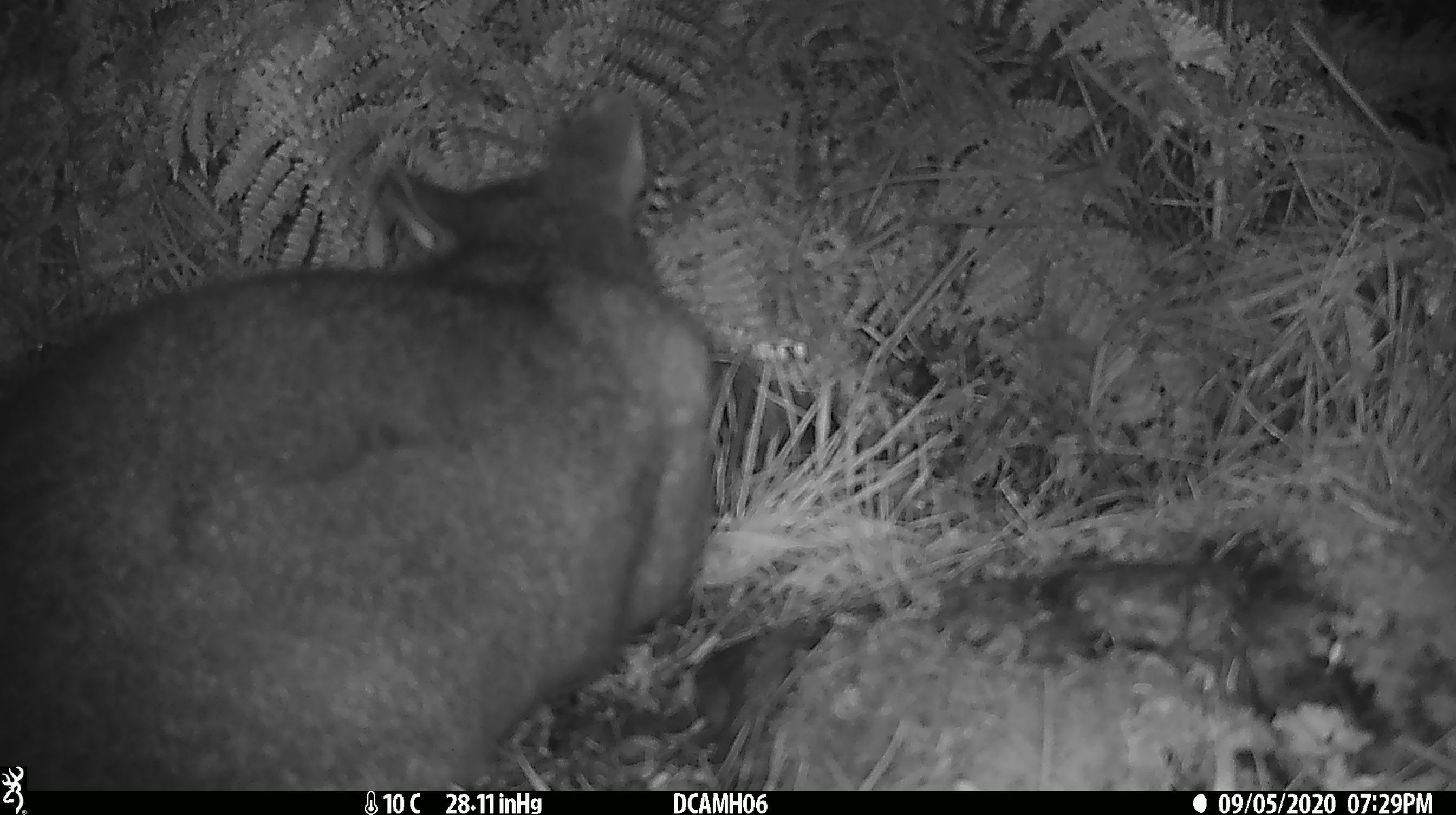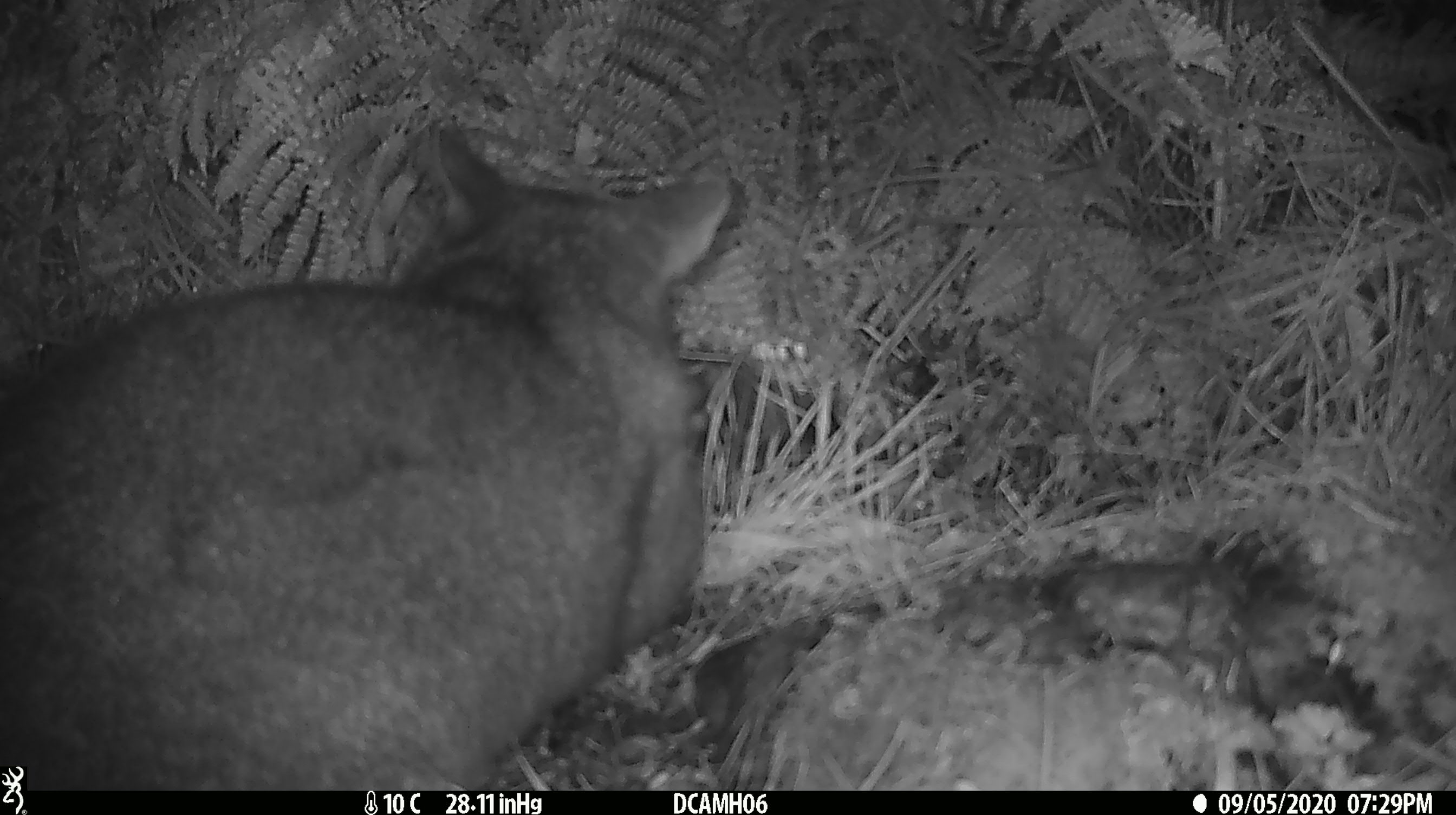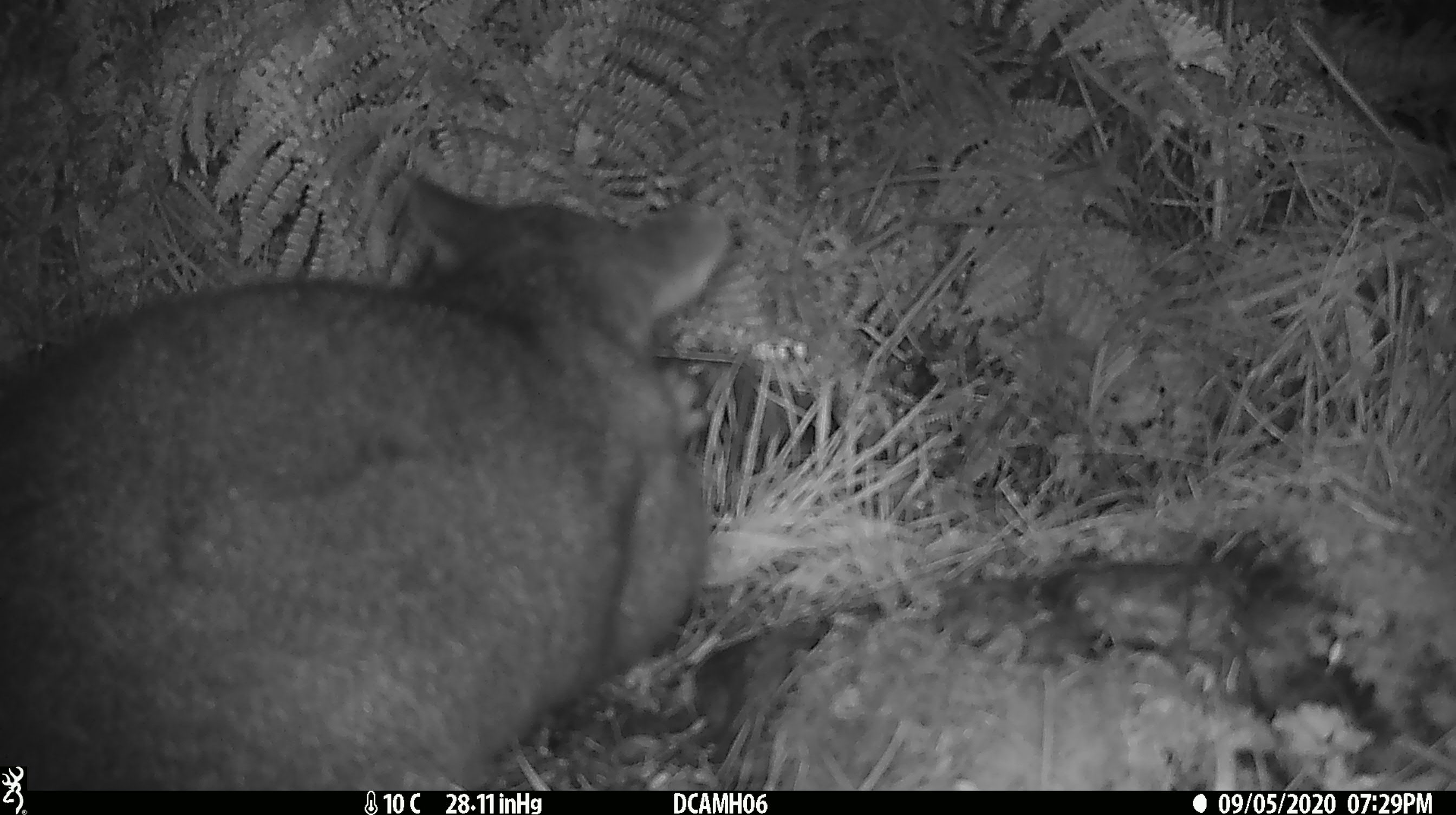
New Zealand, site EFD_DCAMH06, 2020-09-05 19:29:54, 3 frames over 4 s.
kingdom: Animalia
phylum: Chordata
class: Mammalia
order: Diprotodontia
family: Phalangeridae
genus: Trichosurus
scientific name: Trichosurus vulpecula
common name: common brushtail possum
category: possum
Possum (common brushtail possum) (Trichosurus vulpecula).